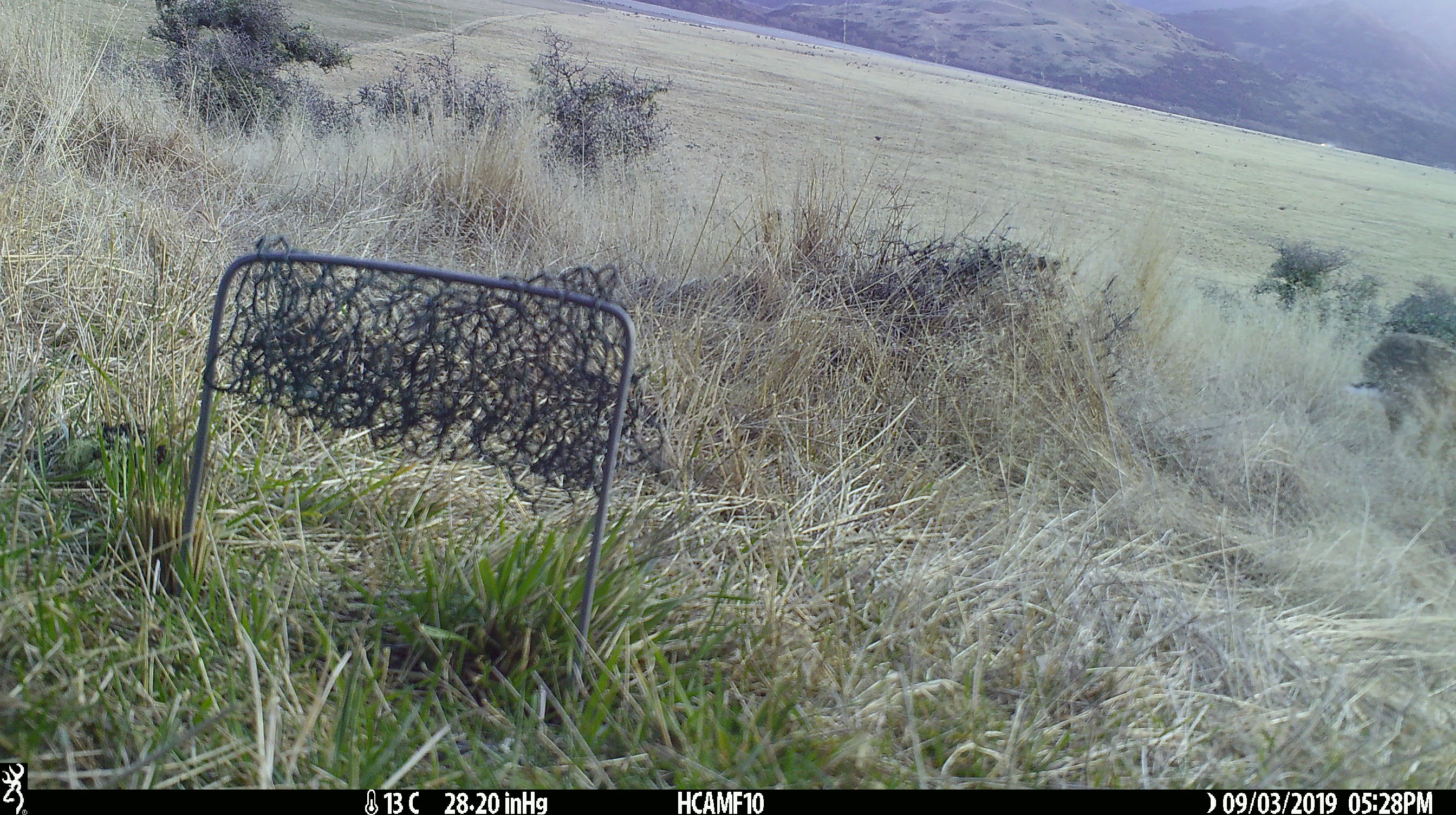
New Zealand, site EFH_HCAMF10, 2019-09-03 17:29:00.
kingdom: Animalia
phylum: Chordata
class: Mammalia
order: Lagomorpha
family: Leporidae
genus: Lepus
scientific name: Lepus europaeus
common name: brown hare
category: hare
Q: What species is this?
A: Hare (brown hare) (Lepus europaeus).